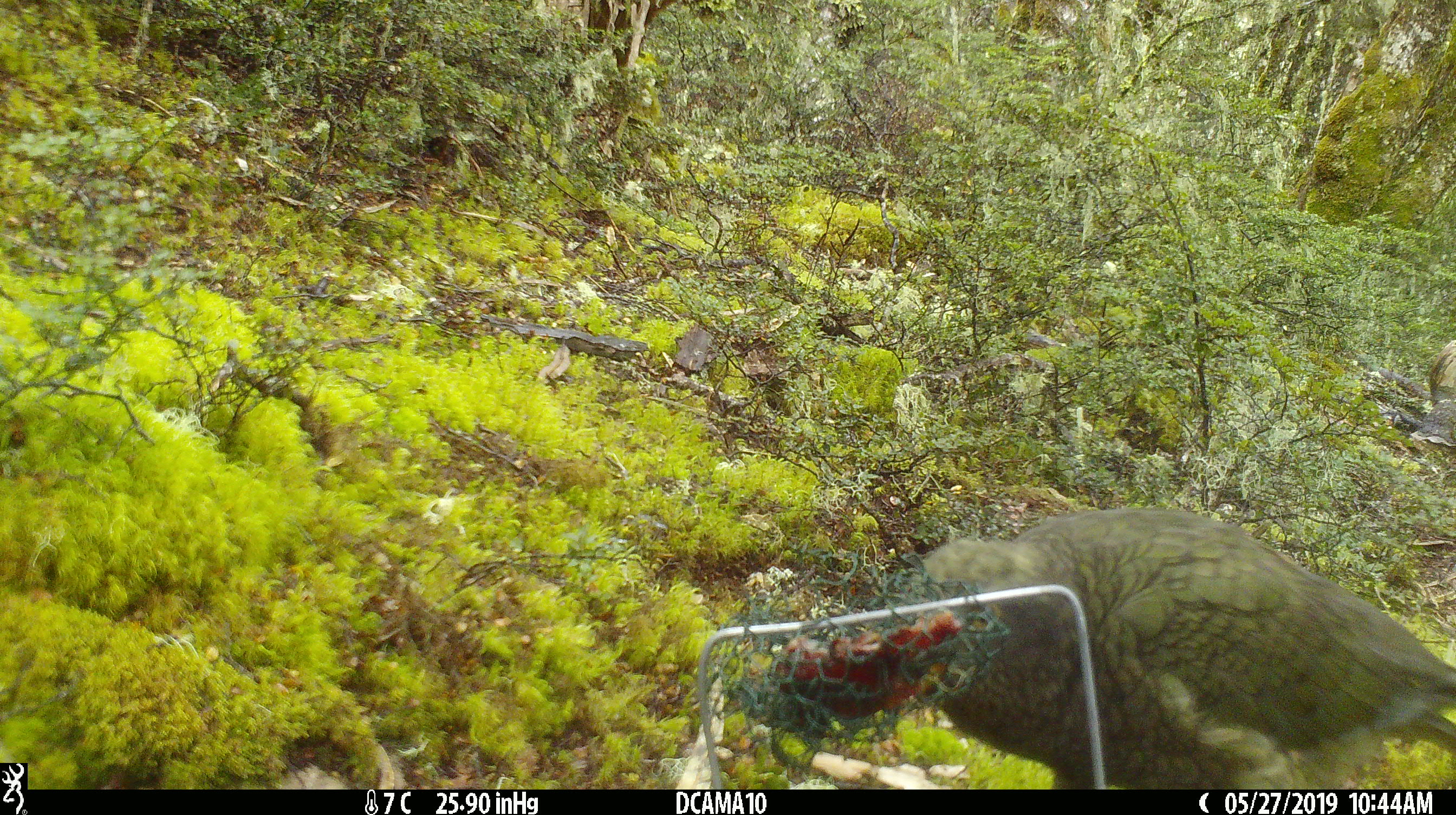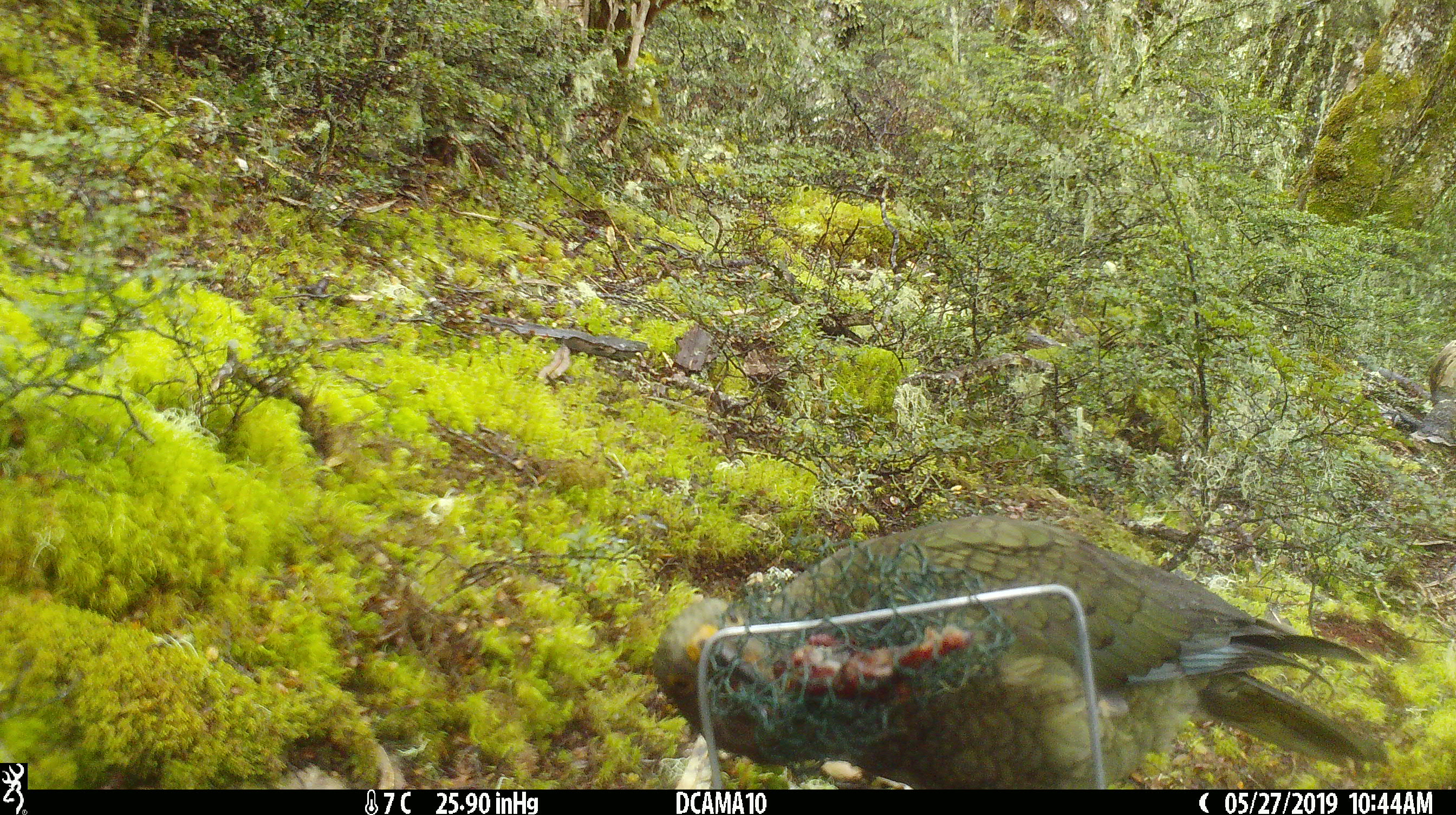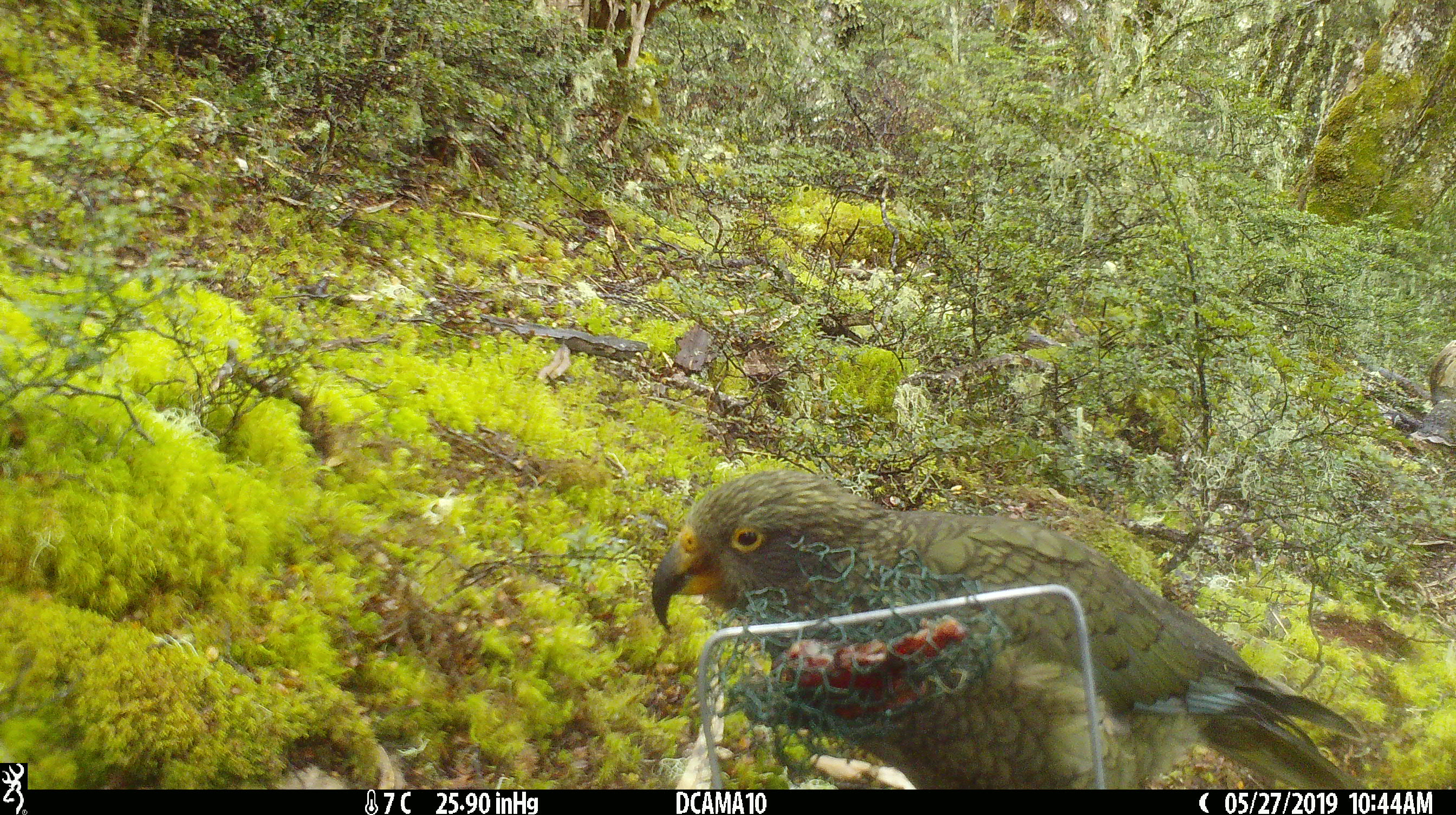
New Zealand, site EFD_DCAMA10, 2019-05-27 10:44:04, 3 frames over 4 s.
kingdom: Animalia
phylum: Chordata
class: Aves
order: Psittaciformes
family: Strigopidae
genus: Nestor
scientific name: Nestor notabilis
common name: kea